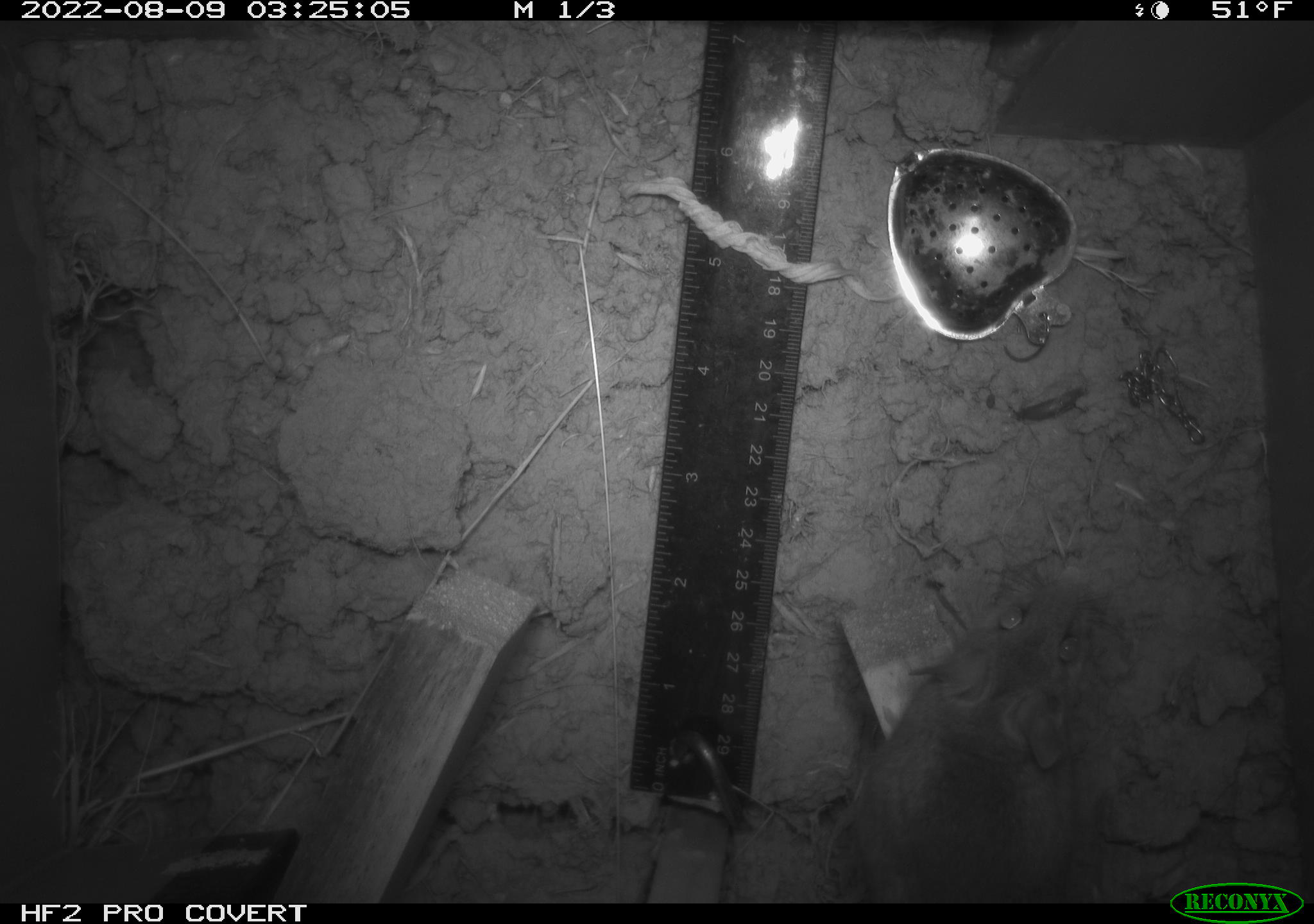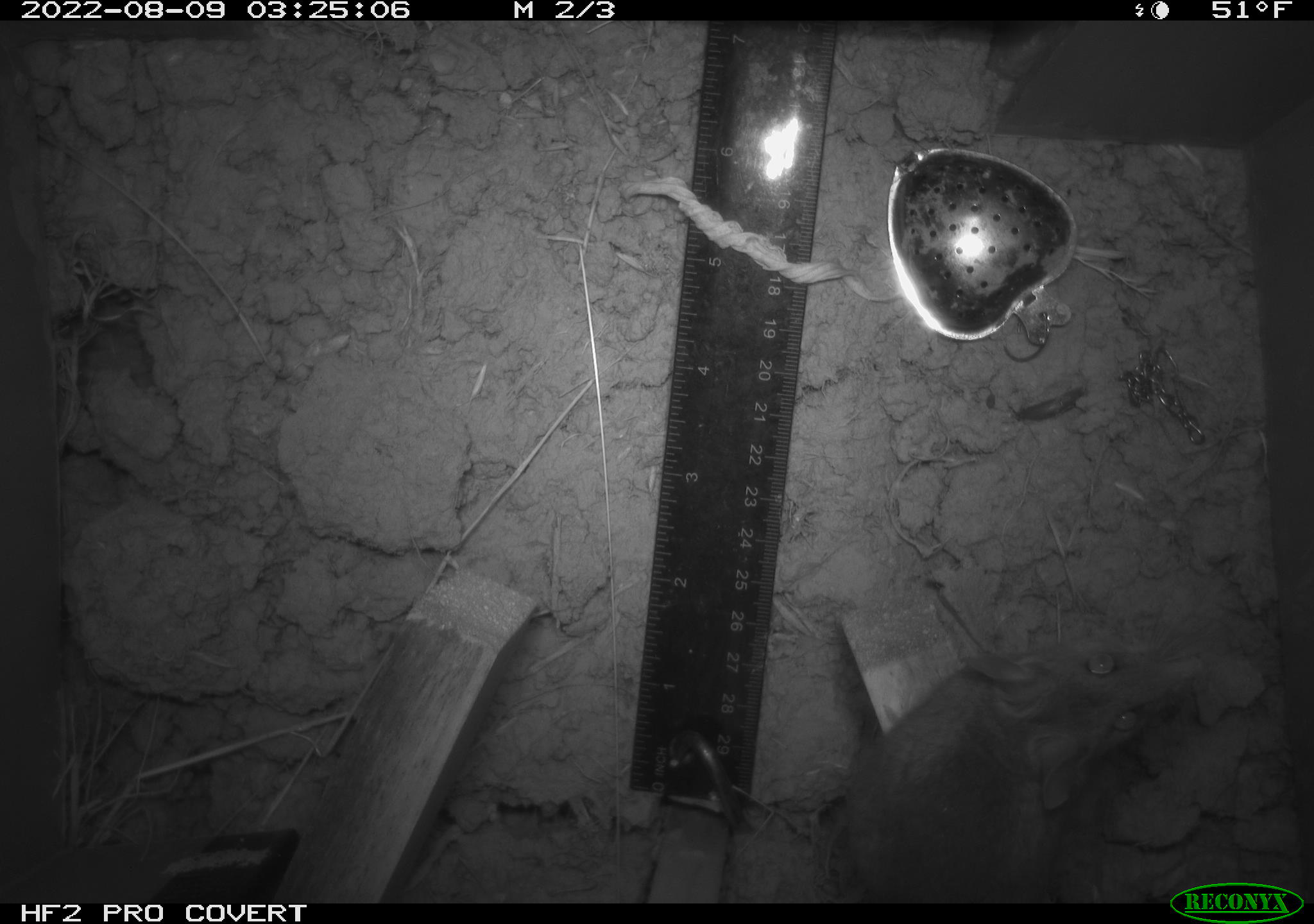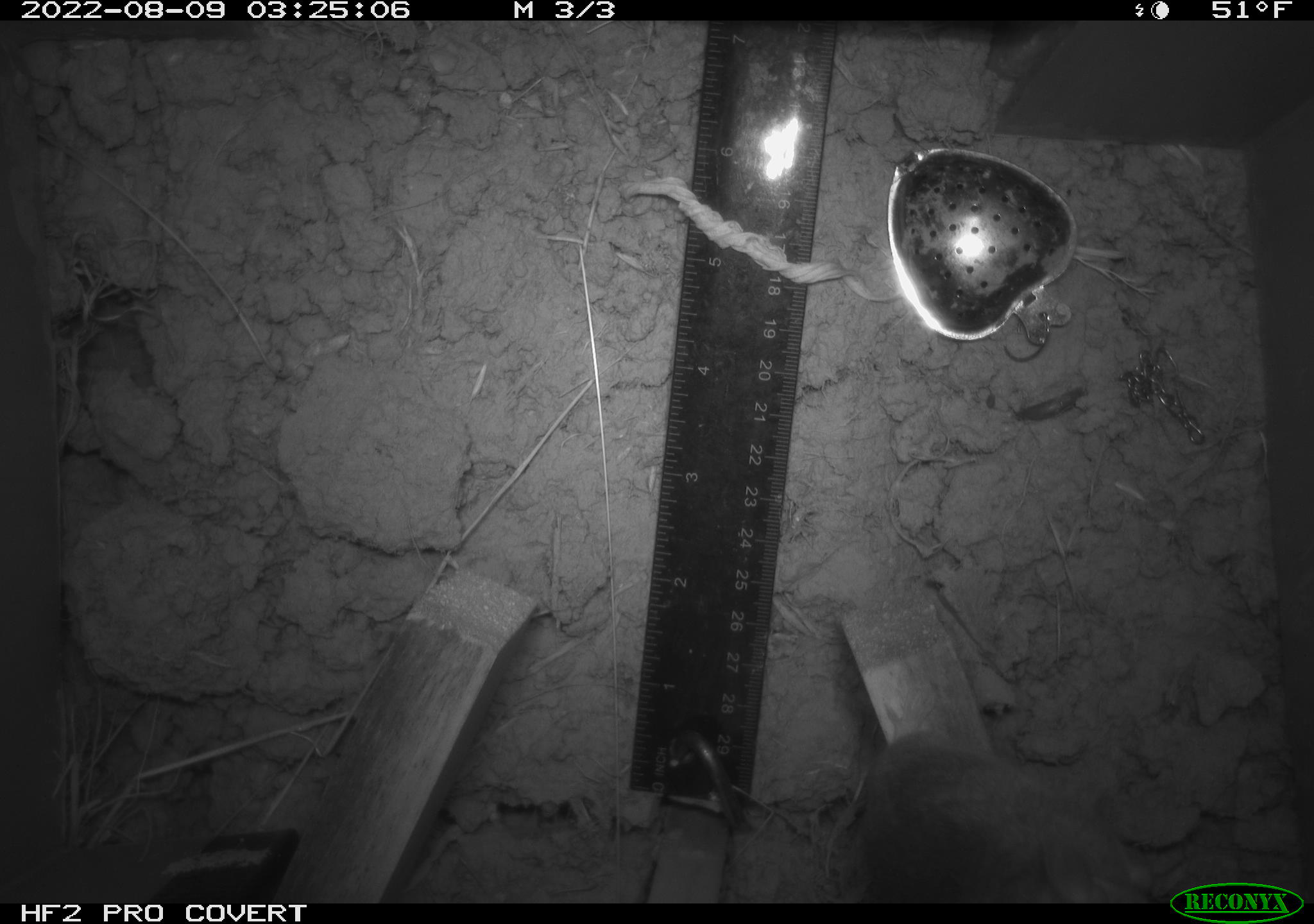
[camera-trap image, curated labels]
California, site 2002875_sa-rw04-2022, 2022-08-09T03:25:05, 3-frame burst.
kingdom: Animalia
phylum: Chordata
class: Mammalia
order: Rodentia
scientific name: Rodentia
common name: mouse species